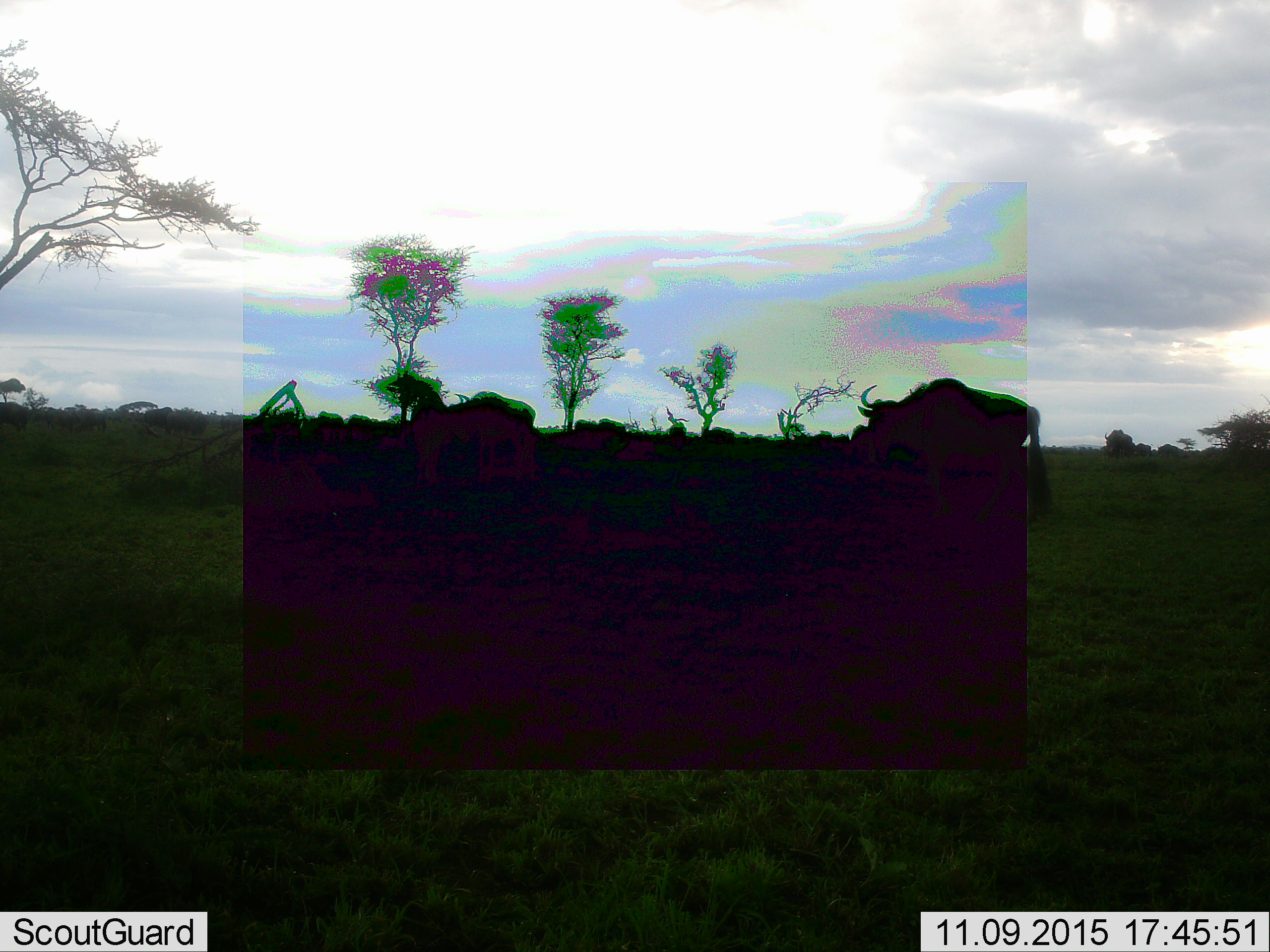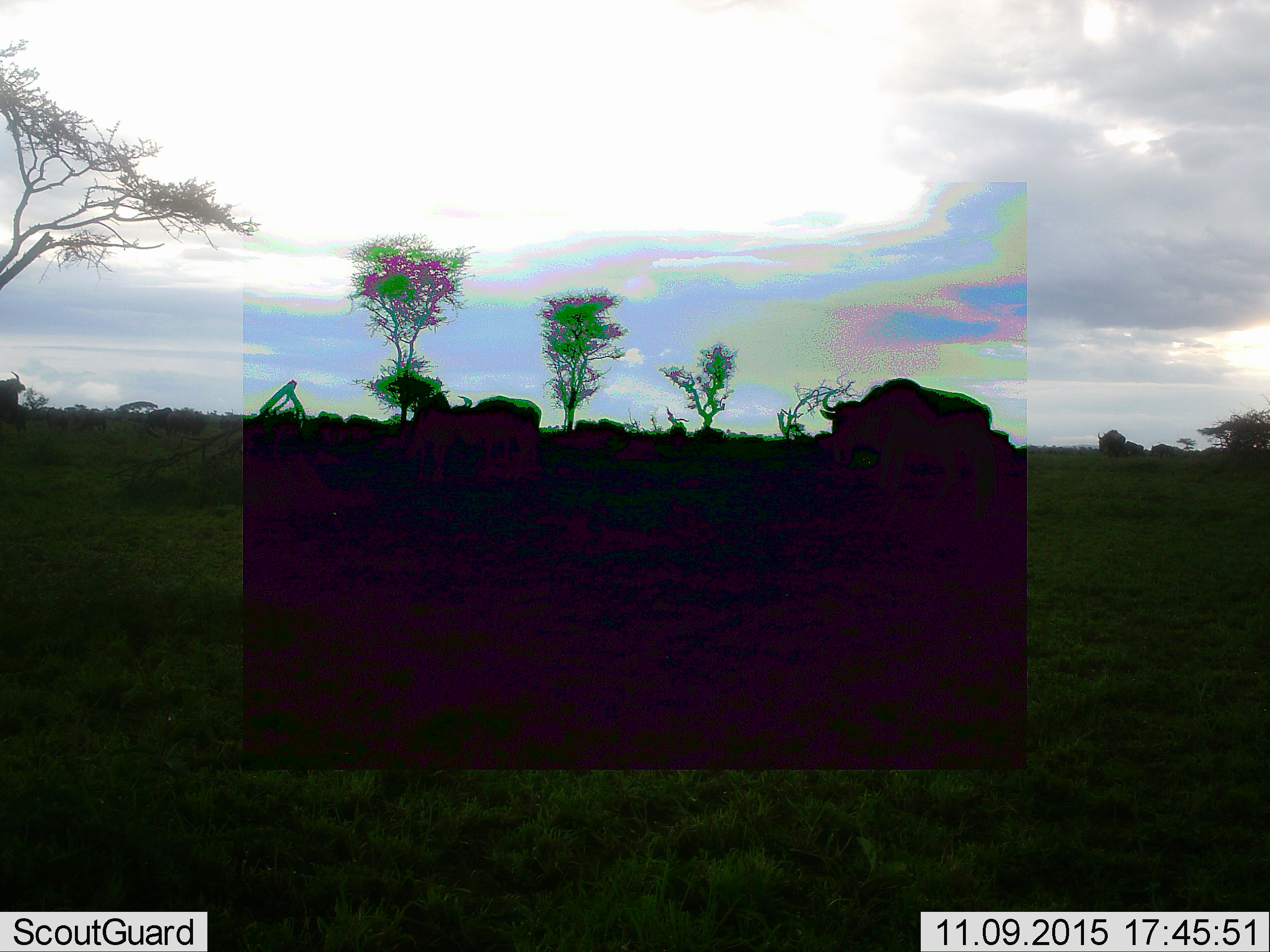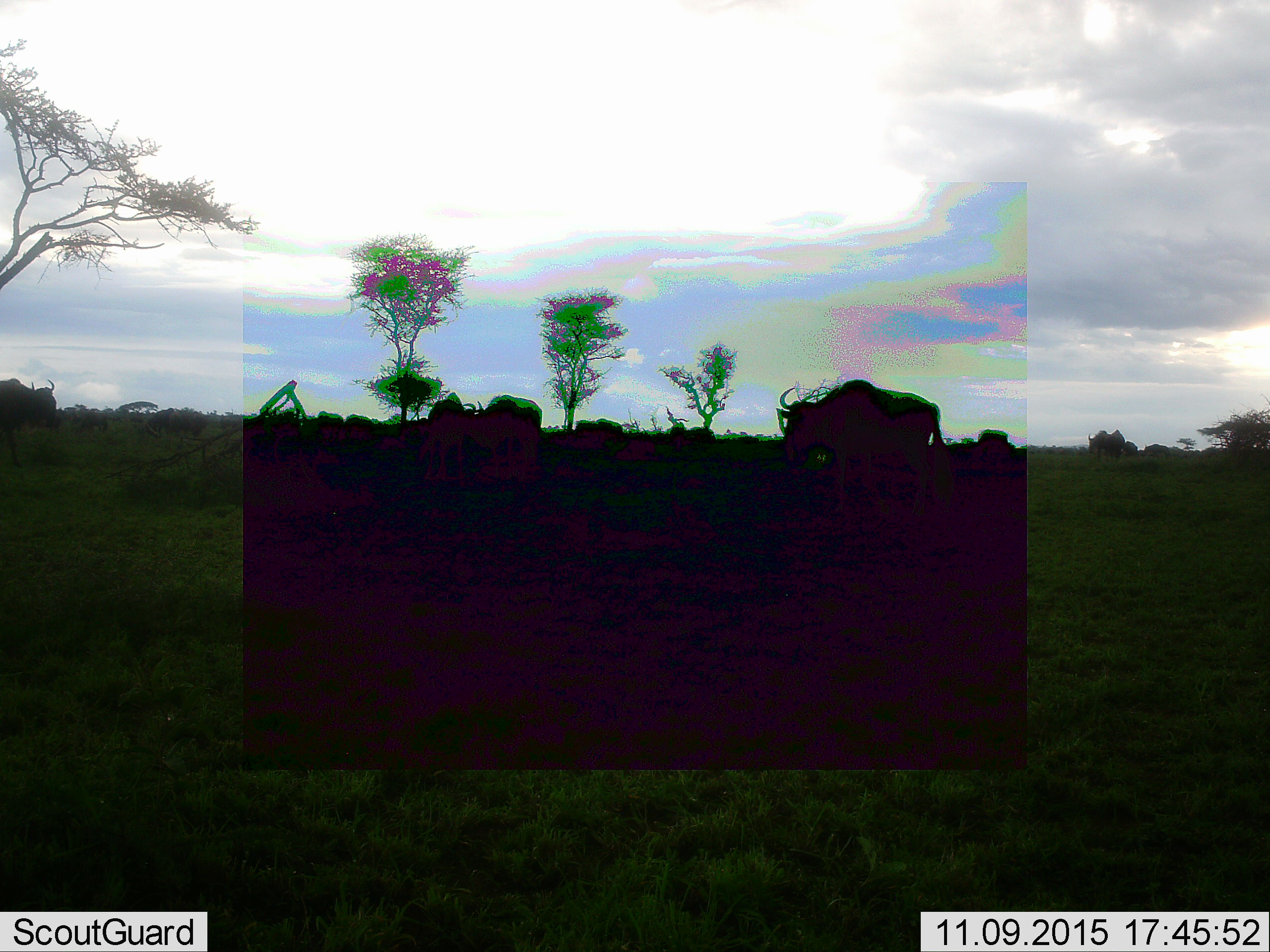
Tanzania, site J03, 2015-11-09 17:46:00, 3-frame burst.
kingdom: Animalia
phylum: Chordata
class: Mammalia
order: Artiodactyla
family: Bovidae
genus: Connochaetes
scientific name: Connochaetes taurinus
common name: blue wildebeest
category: wildebeest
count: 7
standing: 67%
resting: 11%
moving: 78%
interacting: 0%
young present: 0%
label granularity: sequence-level